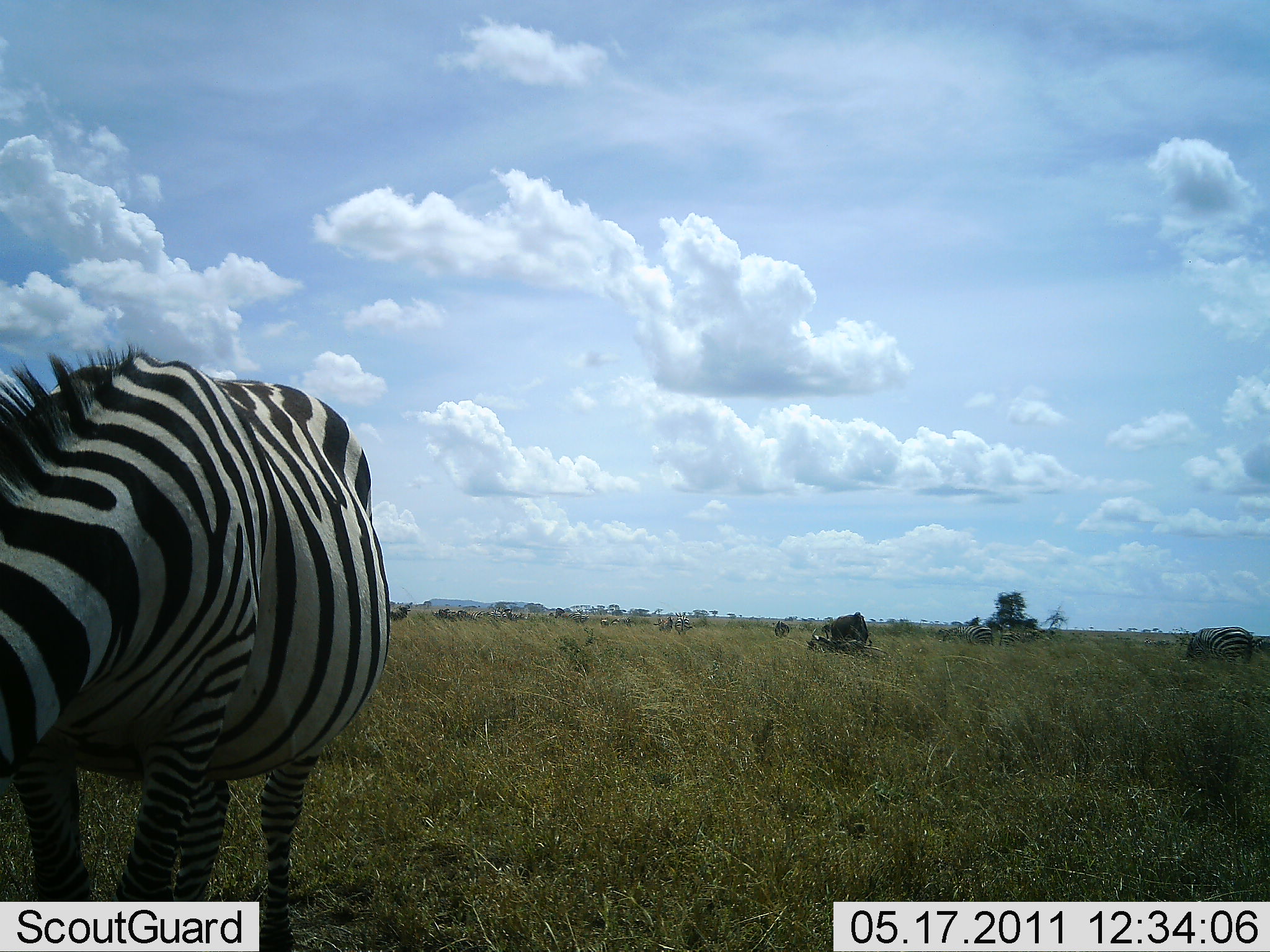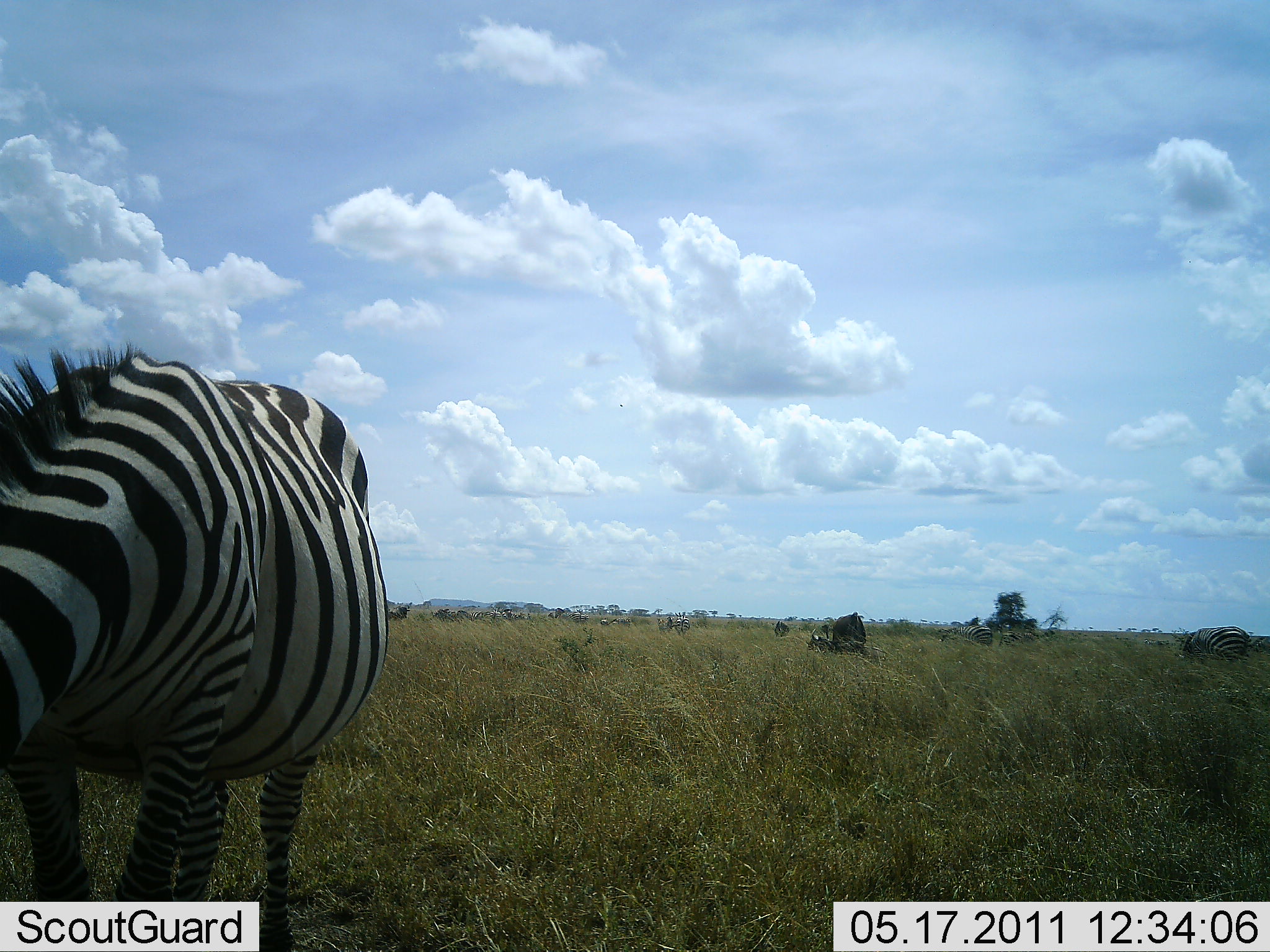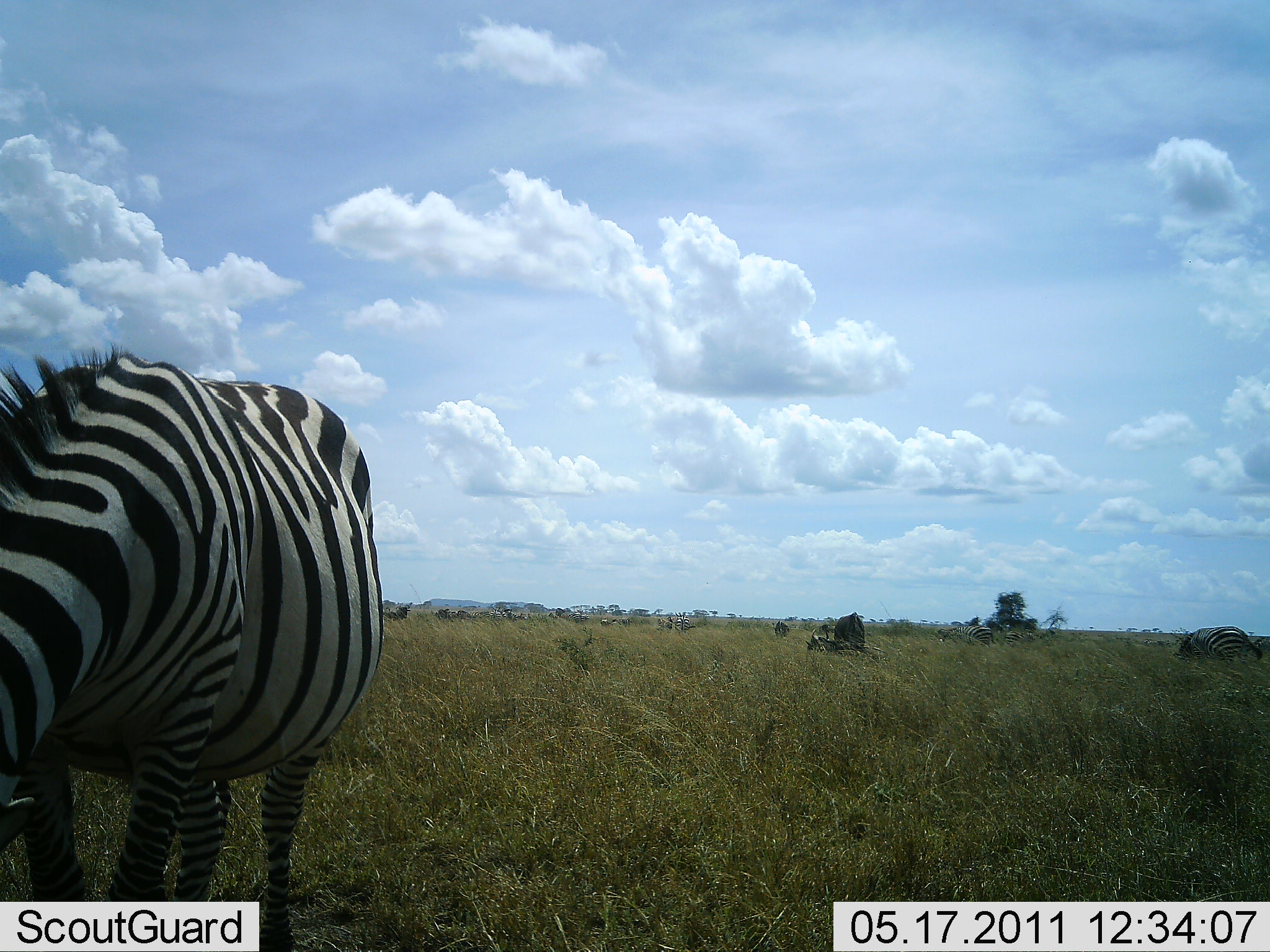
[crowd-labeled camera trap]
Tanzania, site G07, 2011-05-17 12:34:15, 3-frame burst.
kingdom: Animalia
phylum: Chordata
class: Mammalia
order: Perissodactyla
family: Equidae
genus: Equus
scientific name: Equus quagga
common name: plains zebra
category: zebra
Zebra (plains zebra) (Equus quagga), count 3. Behavior (volunteer vote fractions): standing 35%, resting 6%, moving 6%, interacting 0%. Young present (vote fraction): 0%. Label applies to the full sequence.